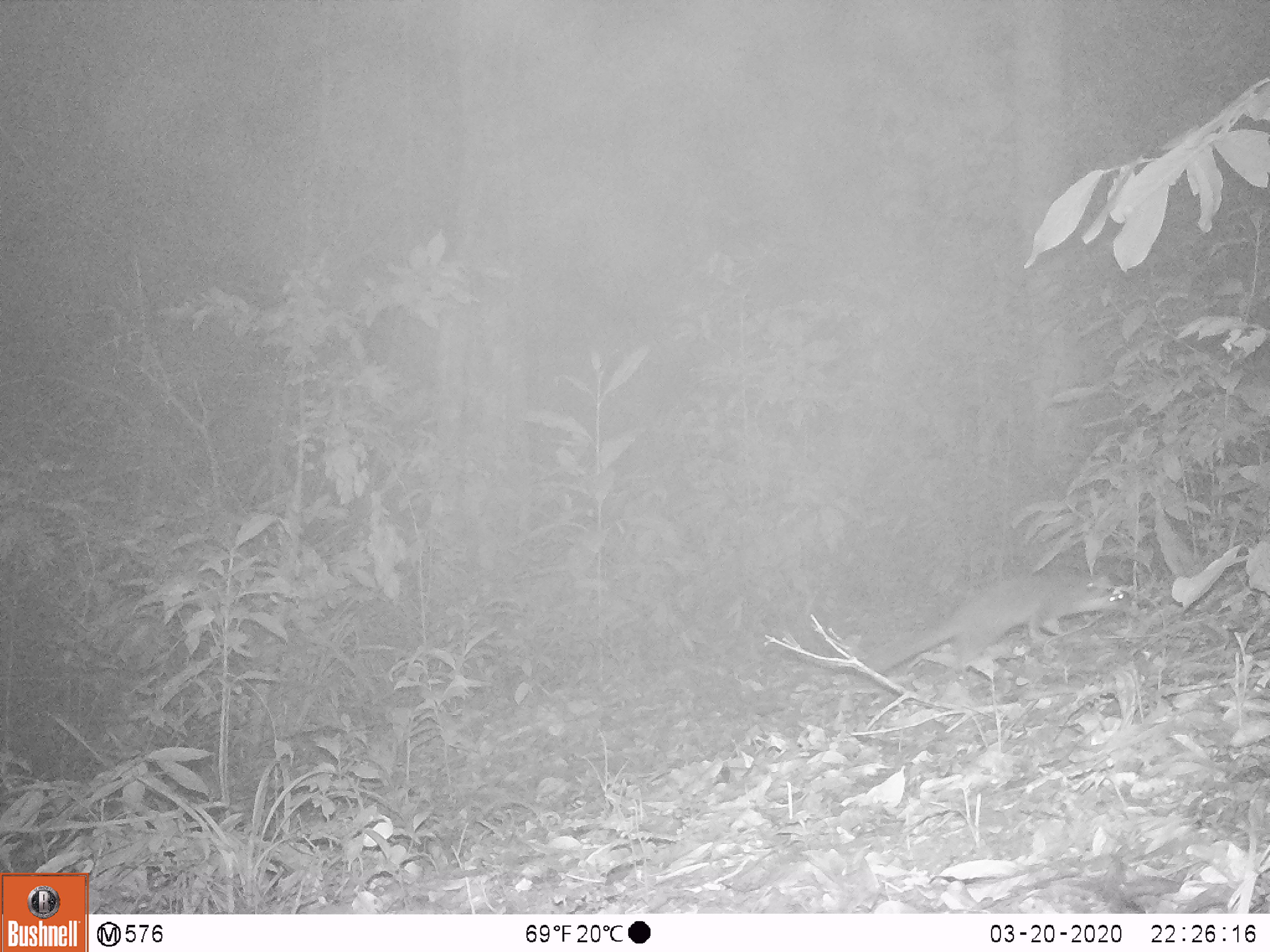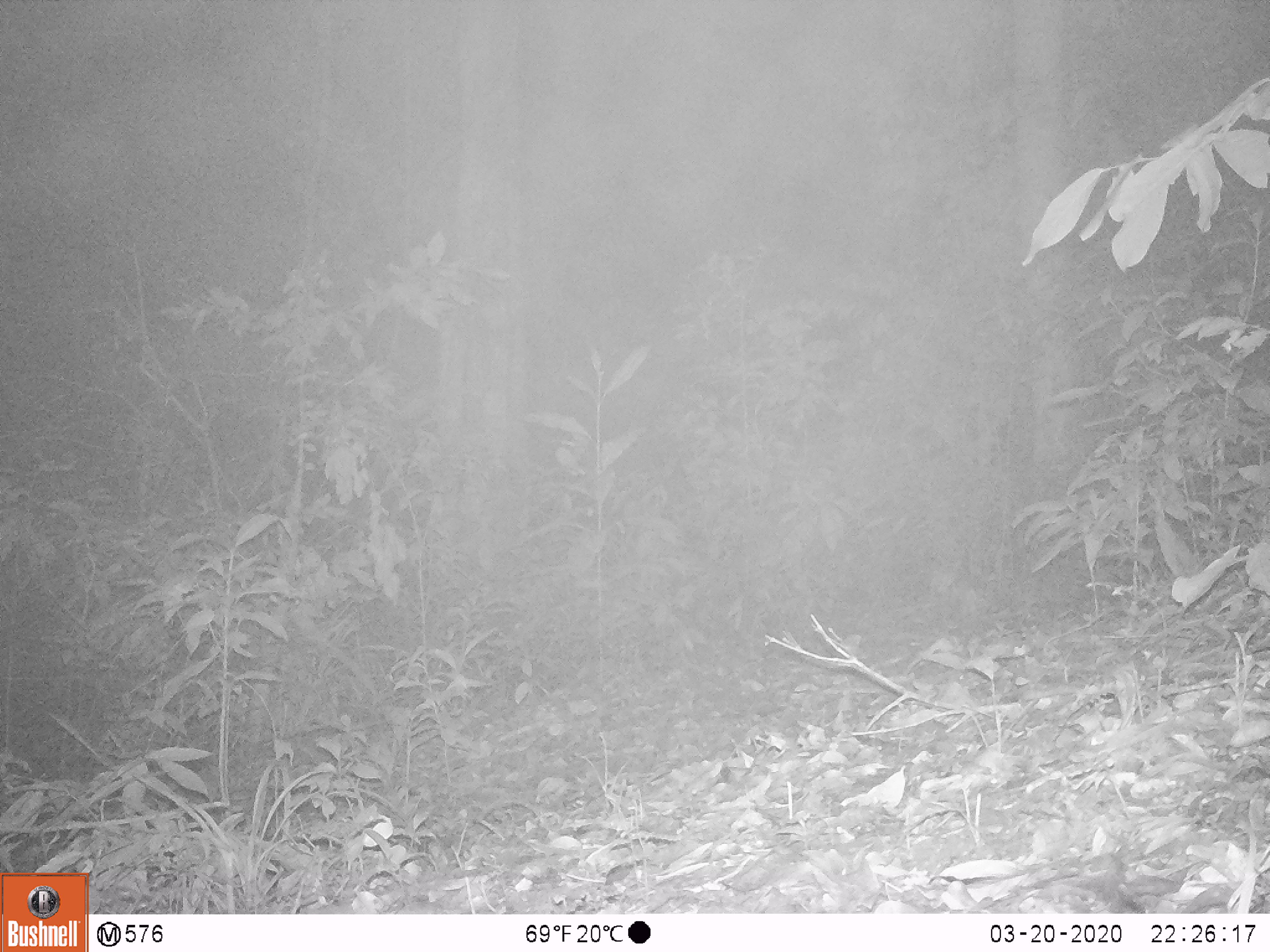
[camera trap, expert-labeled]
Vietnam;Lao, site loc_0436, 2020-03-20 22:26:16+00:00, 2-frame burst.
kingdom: Animalia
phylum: Chordata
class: Mammalia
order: Carnivora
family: Mustelidae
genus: Melogale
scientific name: Melogale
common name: ferret badger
Ferret badger (Melogale). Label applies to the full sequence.